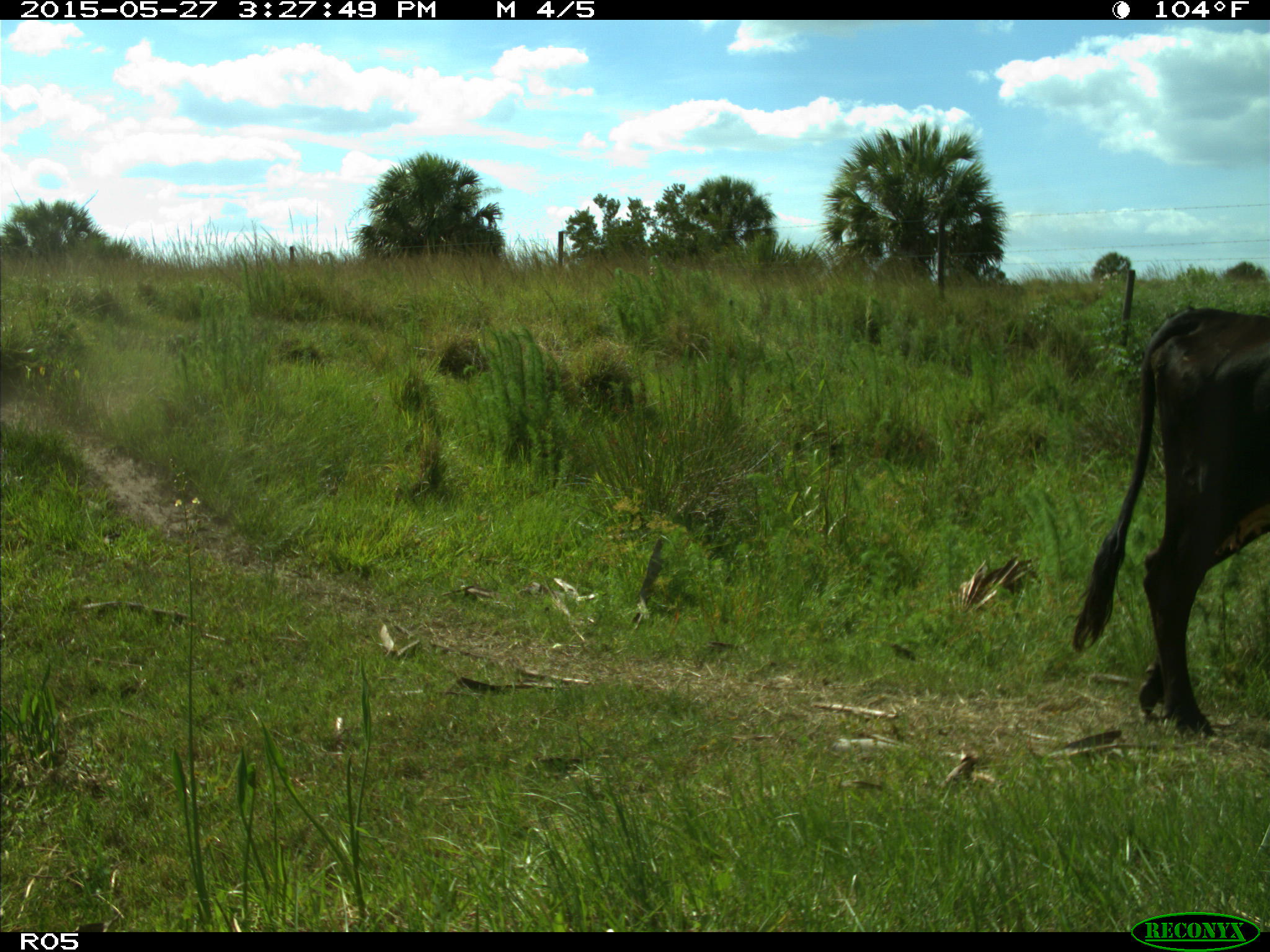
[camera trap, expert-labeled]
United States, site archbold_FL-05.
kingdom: Animalia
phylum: Chordata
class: Mammalia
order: Artiodactyla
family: Bovidae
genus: Bos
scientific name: Bos taurus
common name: domestic cow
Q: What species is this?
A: Bos taurus (domestic cow).